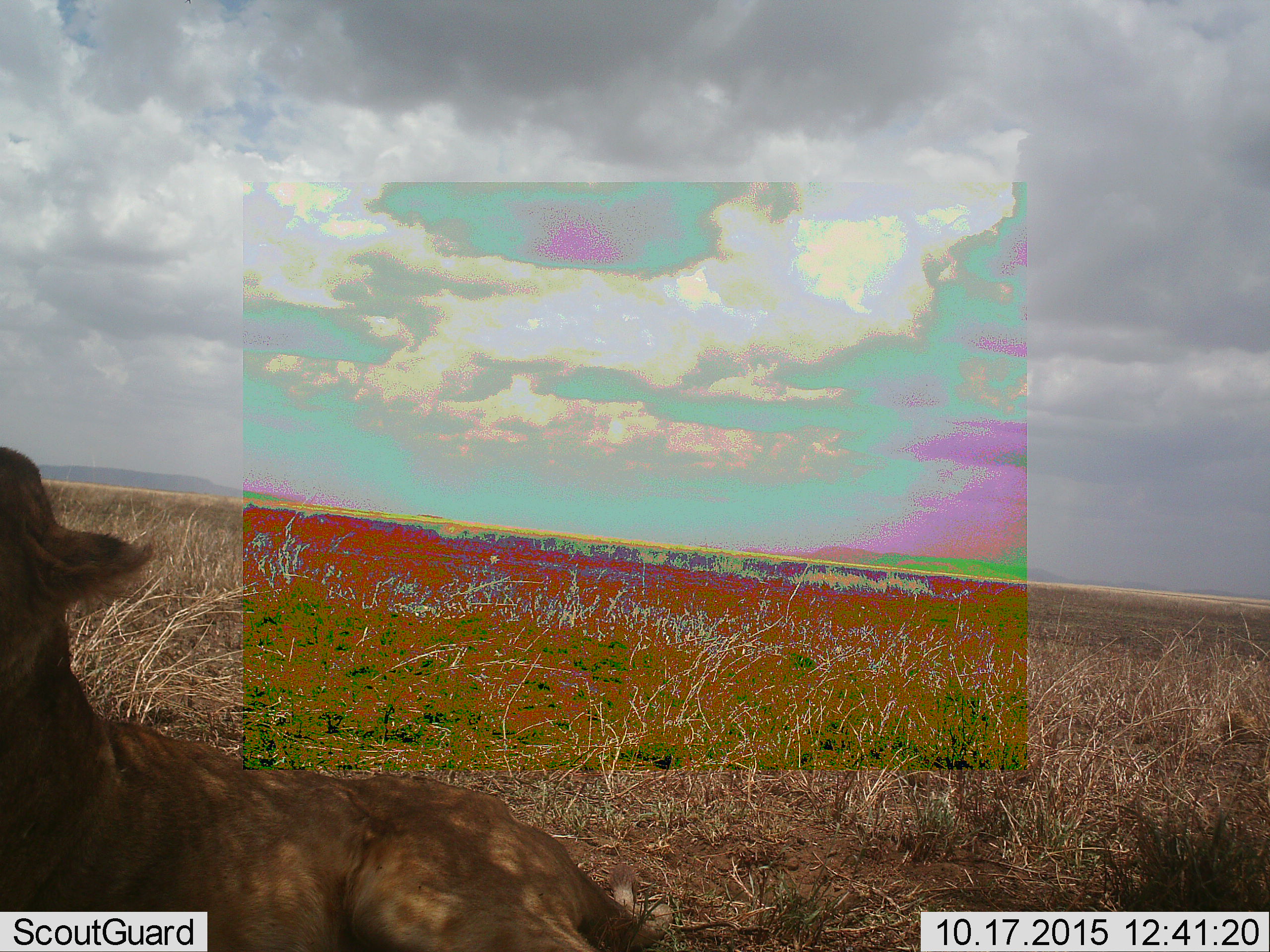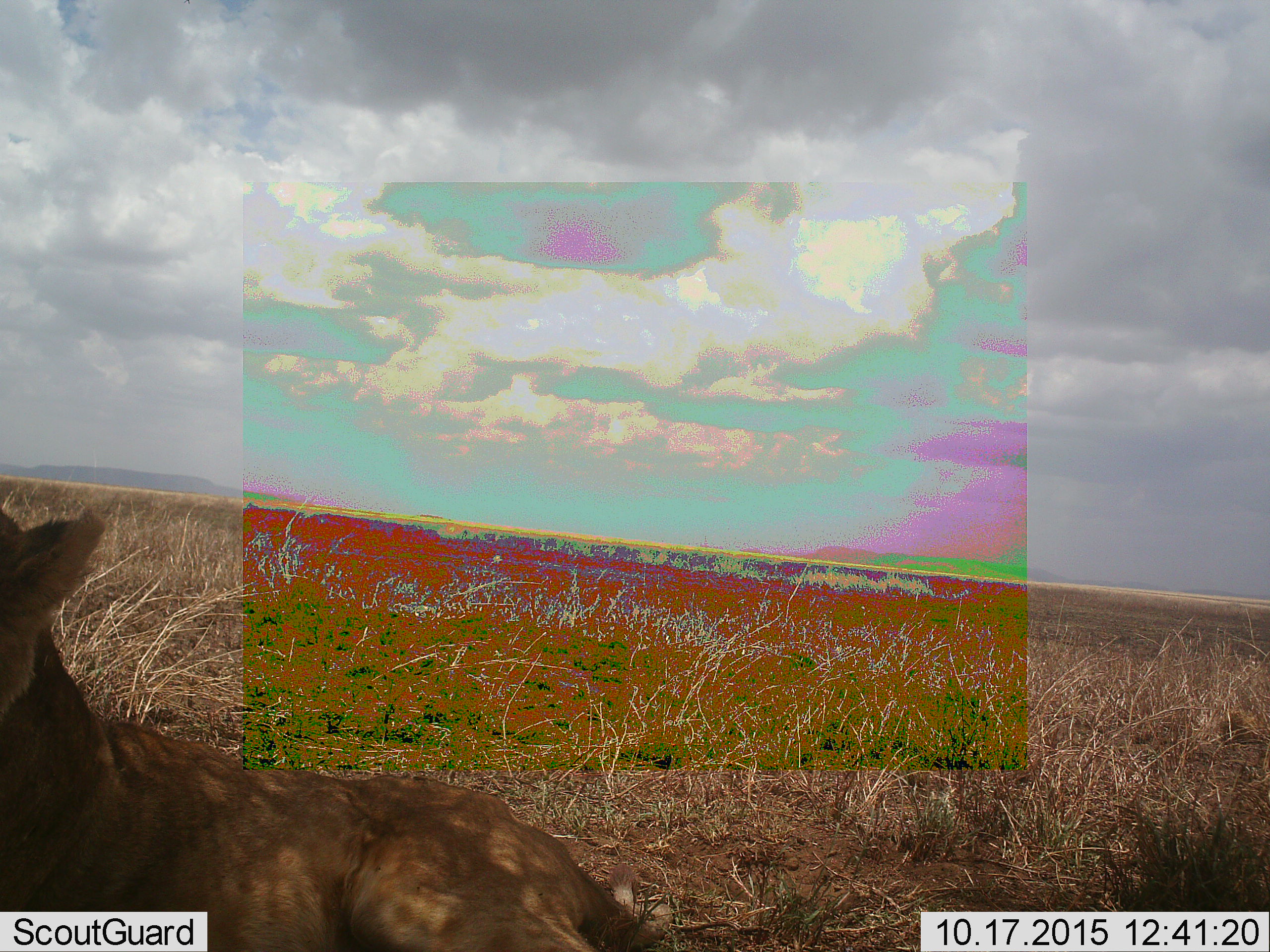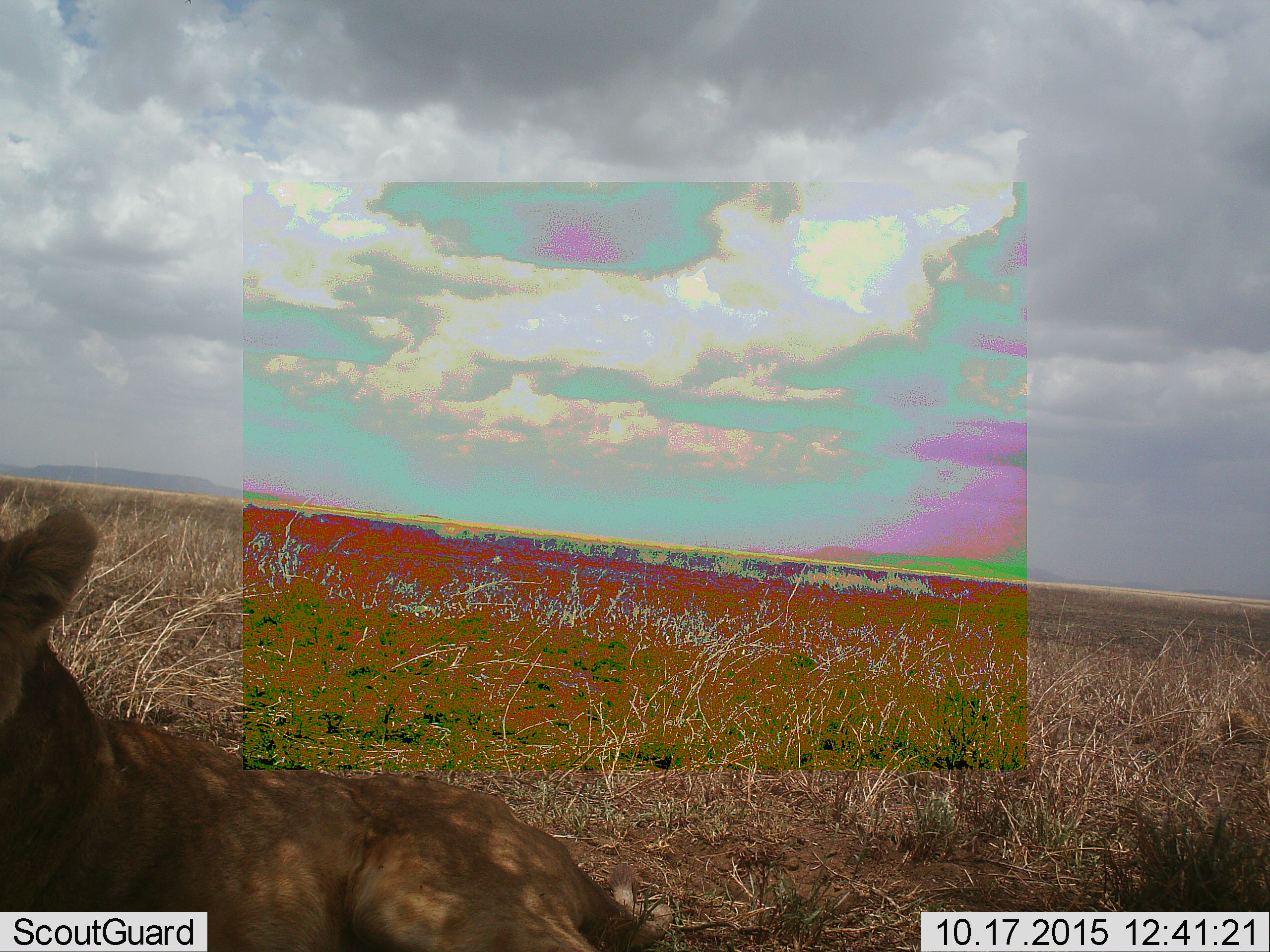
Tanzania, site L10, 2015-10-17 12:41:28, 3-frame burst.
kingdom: Animalia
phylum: Chordata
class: Mammalia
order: Carnivora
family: Felidae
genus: Panthera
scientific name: Panthera leo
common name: lion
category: lionfemale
Lionfemale (lion) (Panthera leo), count 1. Behavior (volunteer vote fractions): standing 0%, resting 100%, moving 0%, interacting 0%. Young present (vote fraction): 0%. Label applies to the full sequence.